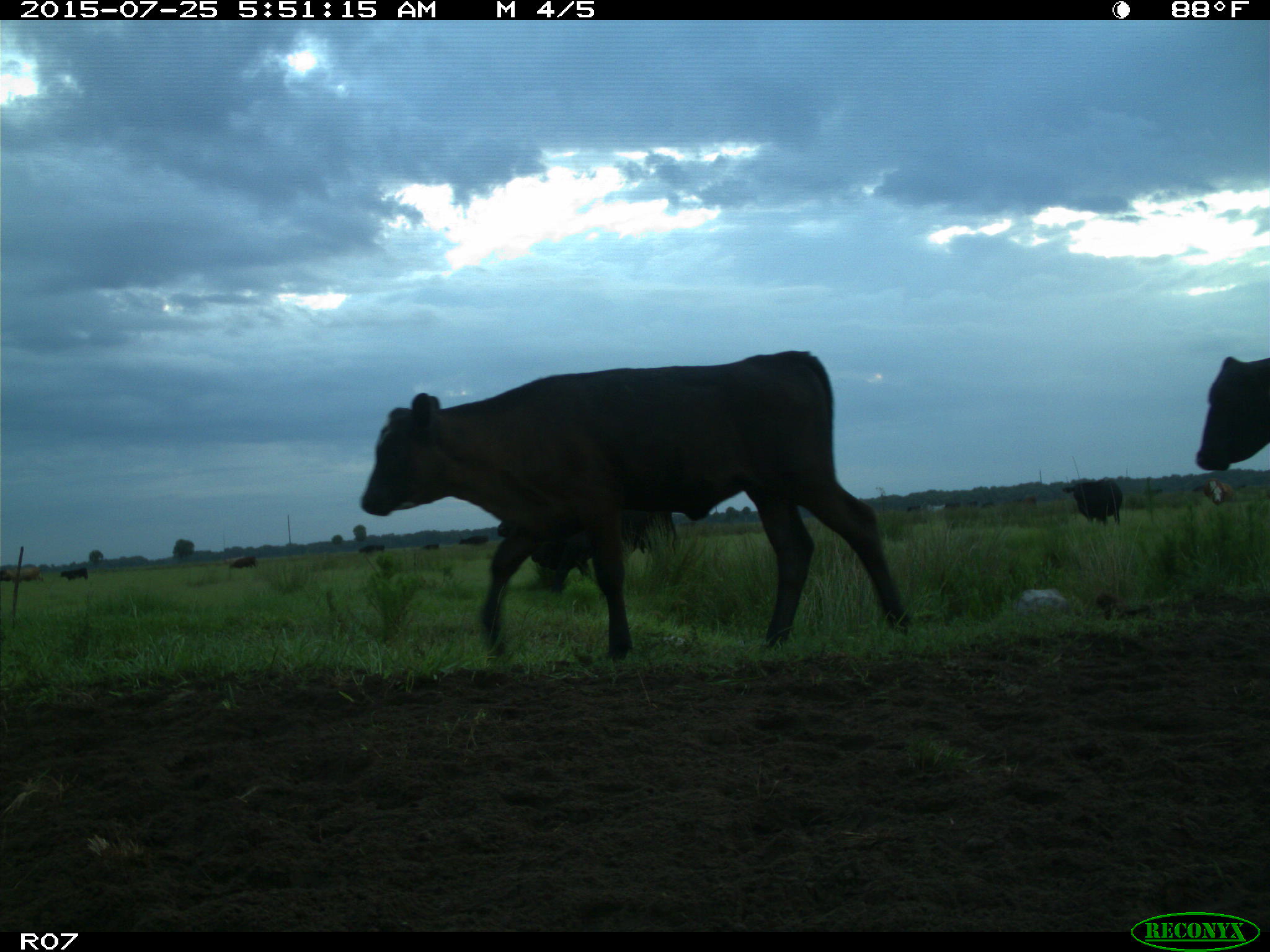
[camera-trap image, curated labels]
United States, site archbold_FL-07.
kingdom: Animalia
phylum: Chordata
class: Mammalia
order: Artiodactyla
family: Bovidae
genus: Bos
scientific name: Bos taurus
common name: domestic cow